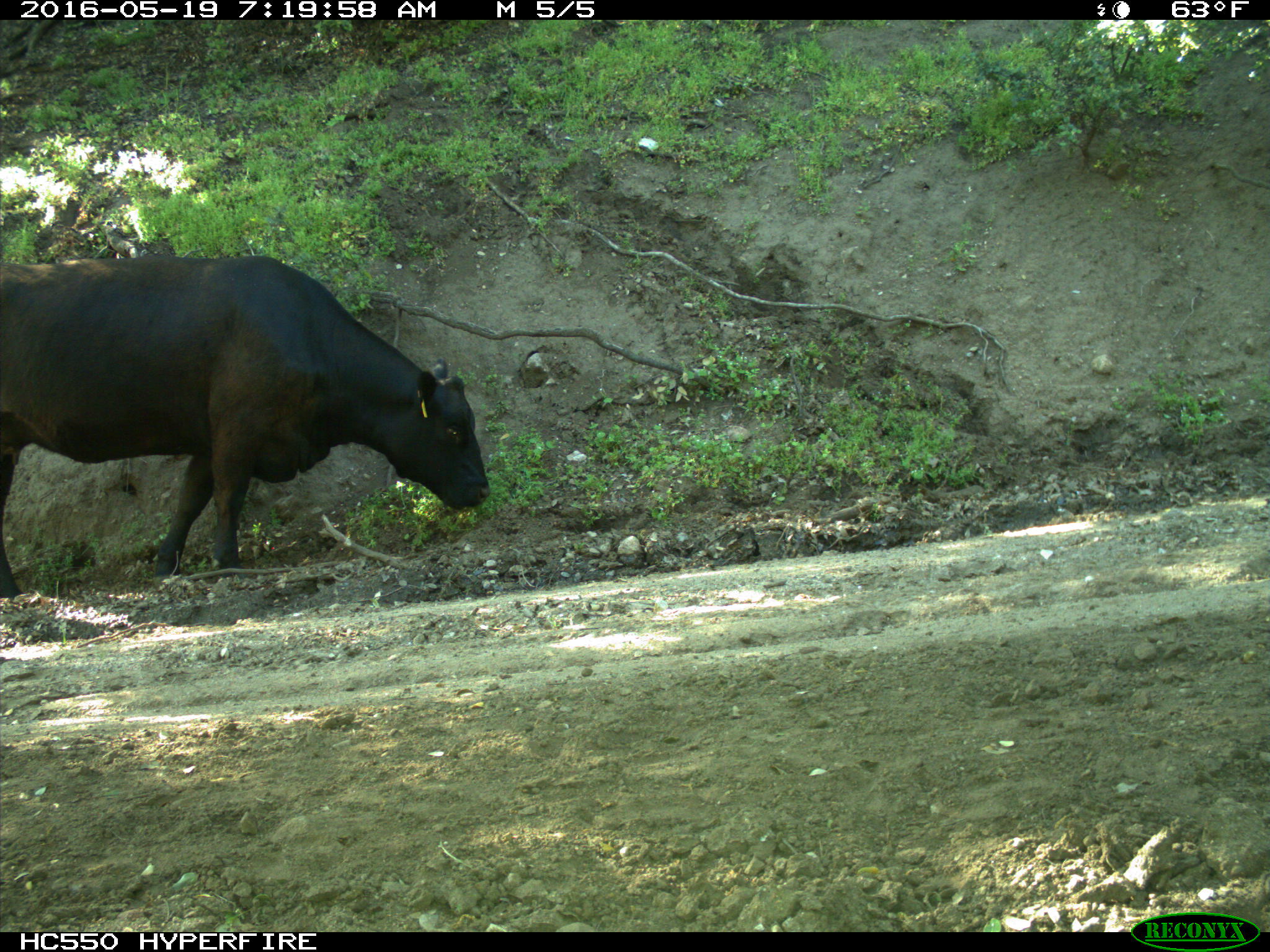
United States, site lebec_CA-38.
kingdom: Animalia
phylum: Chordata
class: Mammalia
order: Artiodactyla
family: Bovidae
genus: Bos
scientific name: Bos taurus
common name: domestic cow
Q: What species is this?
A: Bos taurus (domestic cow).